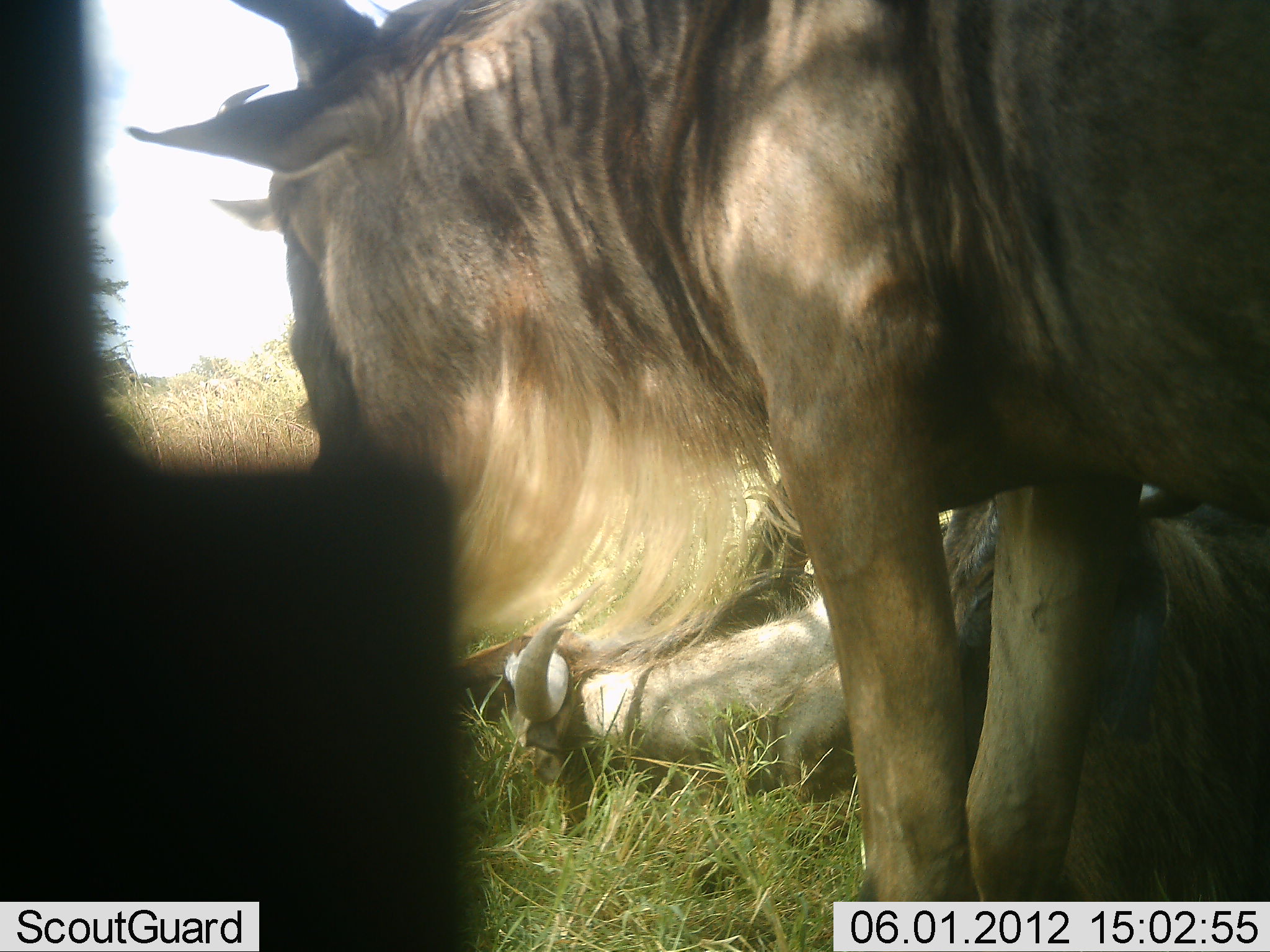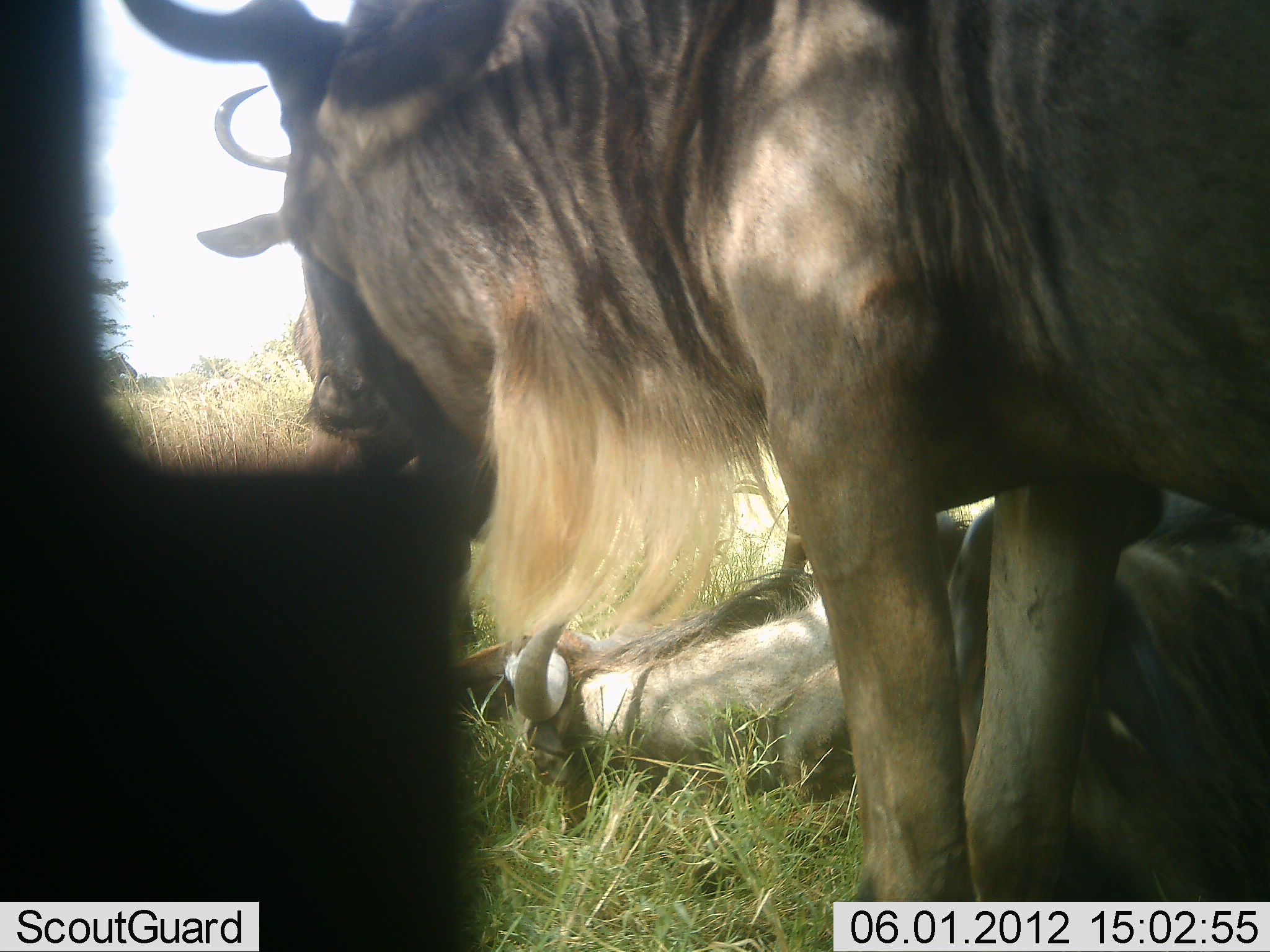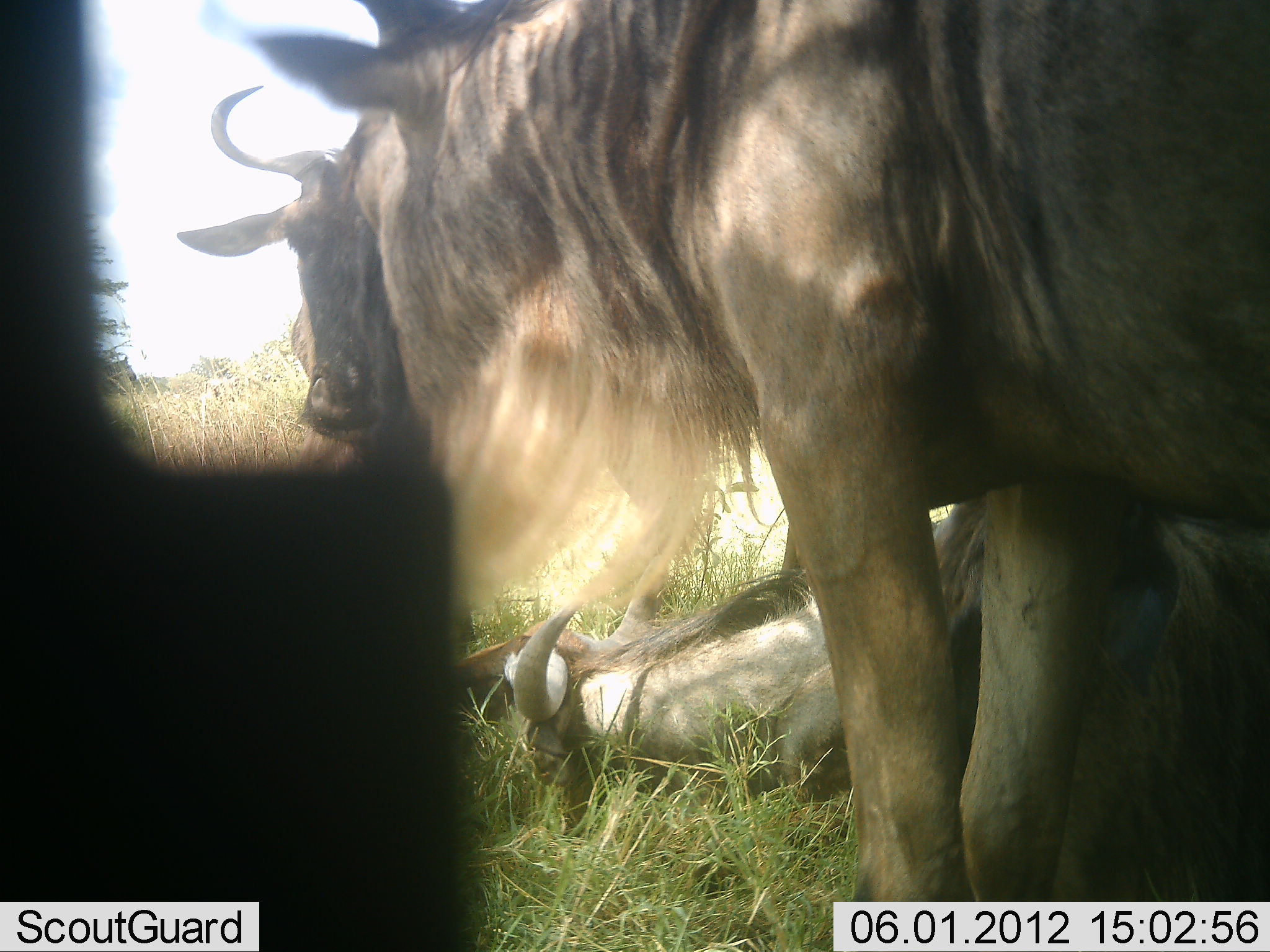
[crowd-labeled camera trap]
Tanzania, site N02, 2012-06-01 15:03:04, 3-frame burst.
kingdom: Animalia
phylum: Chordata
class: Mammalia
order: Artiodactyla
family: Bovidae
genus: Connochaetes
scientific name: Connochaetes taurinus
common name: blue wildebeest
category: wildebeest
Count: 3.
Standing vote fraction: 60%.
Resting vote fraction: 60%.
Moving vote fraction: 0%.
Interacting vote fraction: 40%.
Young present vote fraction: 10%.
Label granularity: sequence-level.